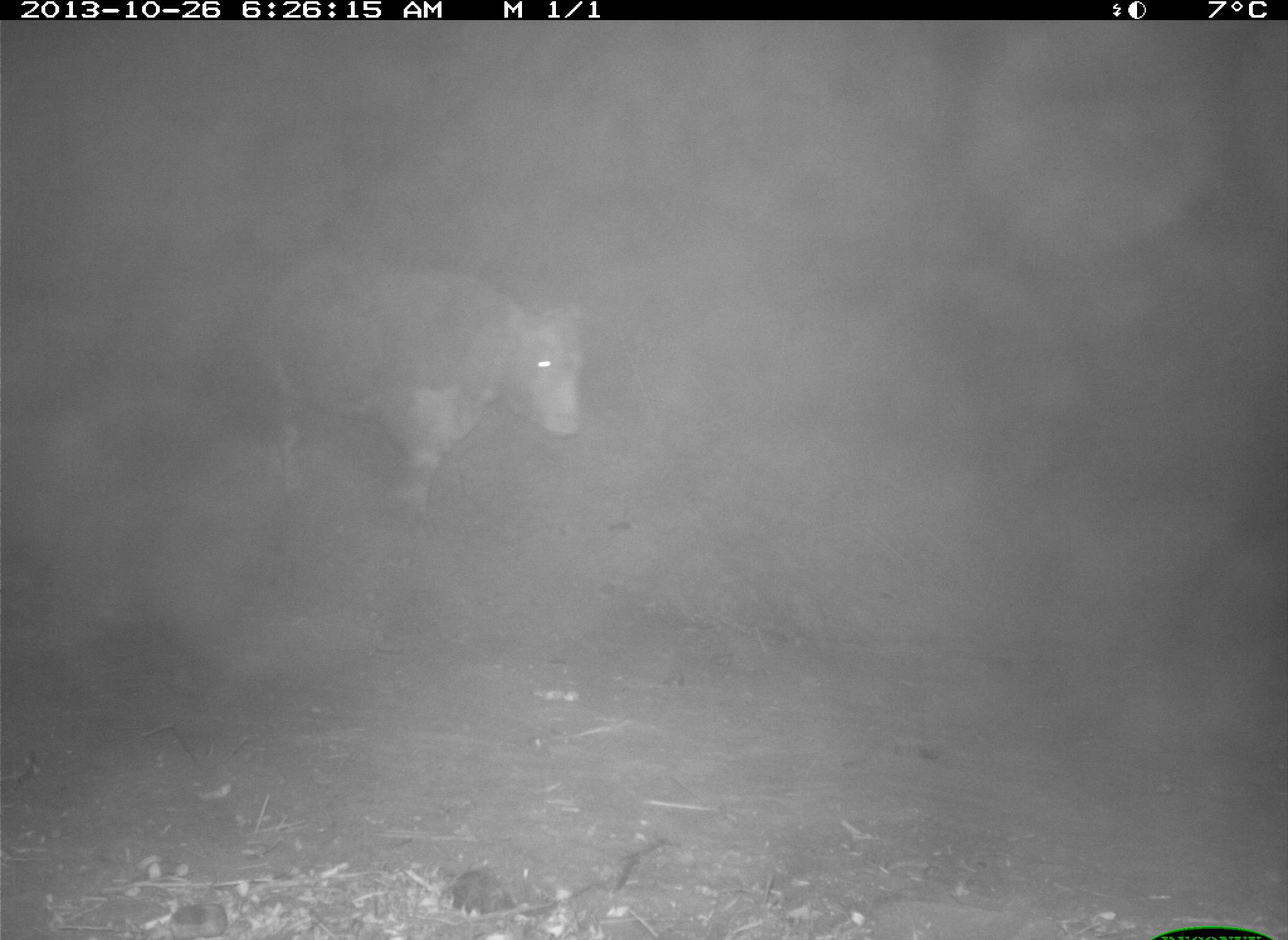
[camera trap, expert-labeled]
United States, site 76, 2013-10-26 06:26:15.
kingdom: Animalia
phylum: Chordata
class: Mammalia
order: Artiodactyla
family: Bovidae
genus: Bos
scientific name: Bos taurus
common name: cow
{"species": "cow (Bos taurus)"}